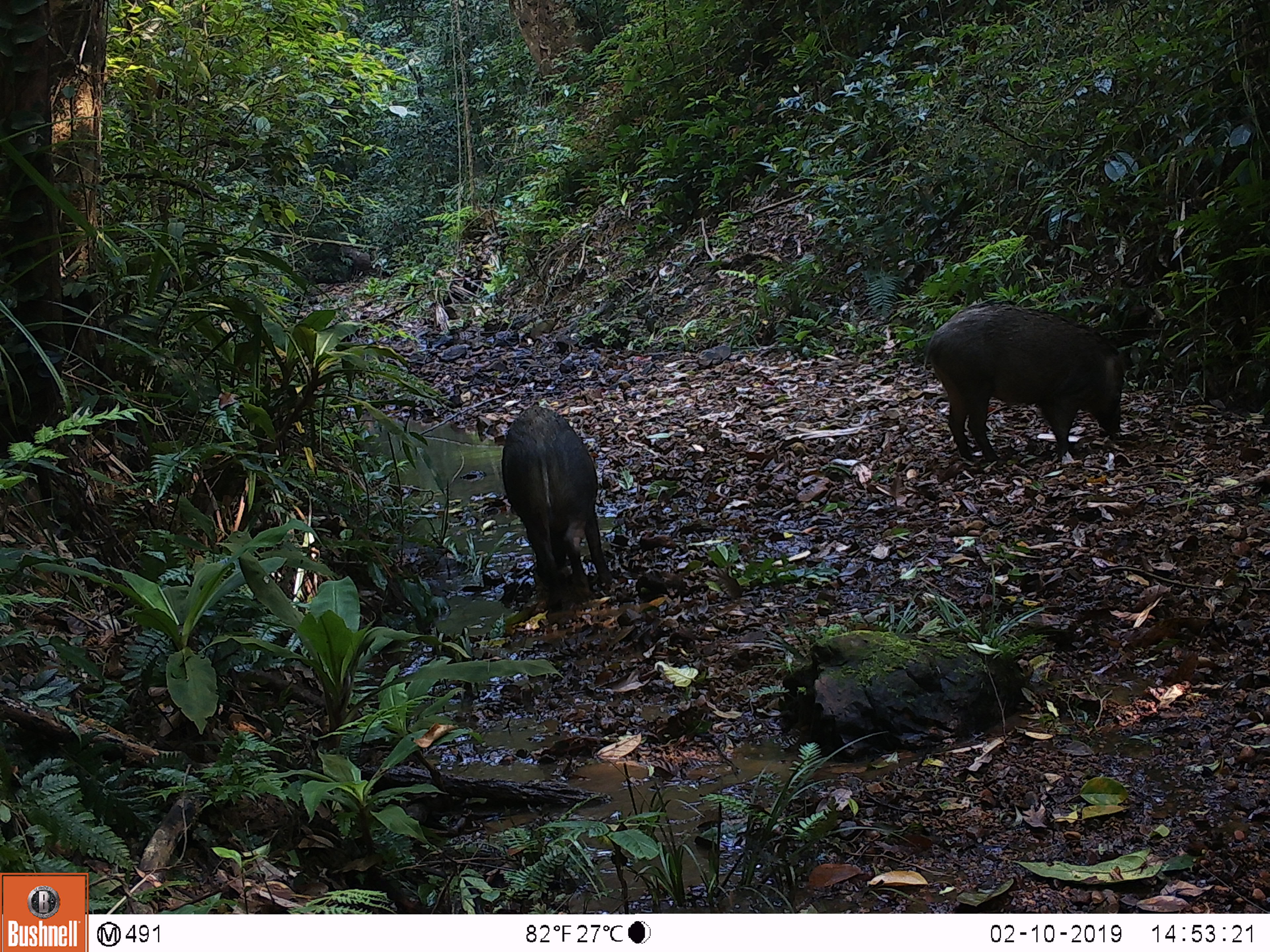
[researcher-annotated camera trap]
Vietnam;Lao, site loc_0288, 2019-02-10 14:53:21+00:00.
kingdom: Animalia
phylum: Chordata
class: Mammalia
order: Artiodactyla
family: Suidae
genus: Sus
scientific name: Sus scrofa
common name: eurasian wild pig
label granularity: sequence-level